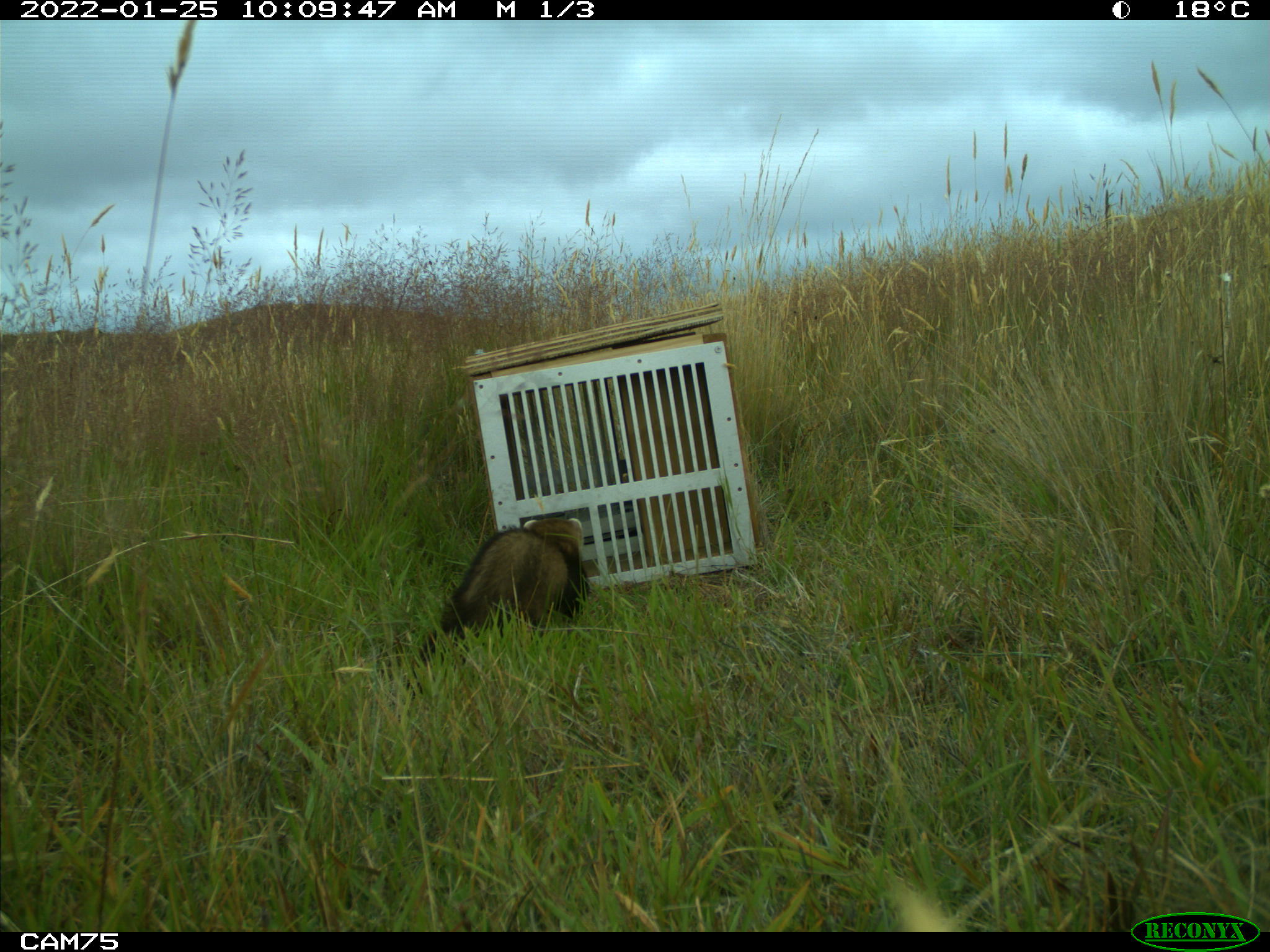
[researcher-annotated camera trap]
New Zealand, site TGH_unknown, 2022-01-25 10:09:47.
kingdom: Animalia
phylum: Chordata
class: Mammalia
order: Carnivora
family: Mustelidae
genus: Mustela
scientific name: Mustela furo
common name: ferret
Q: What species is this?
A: Ferret (Mustela furo).